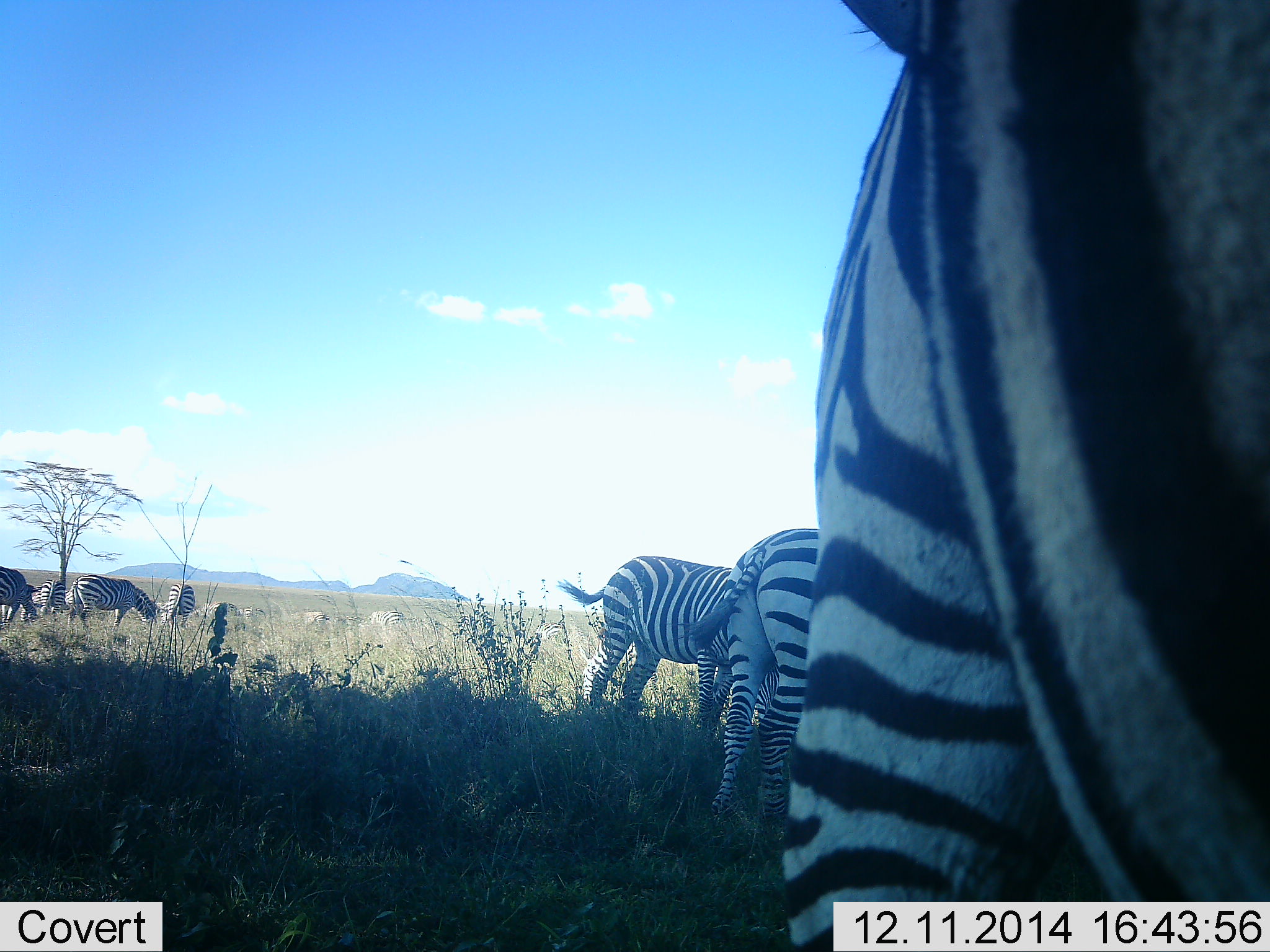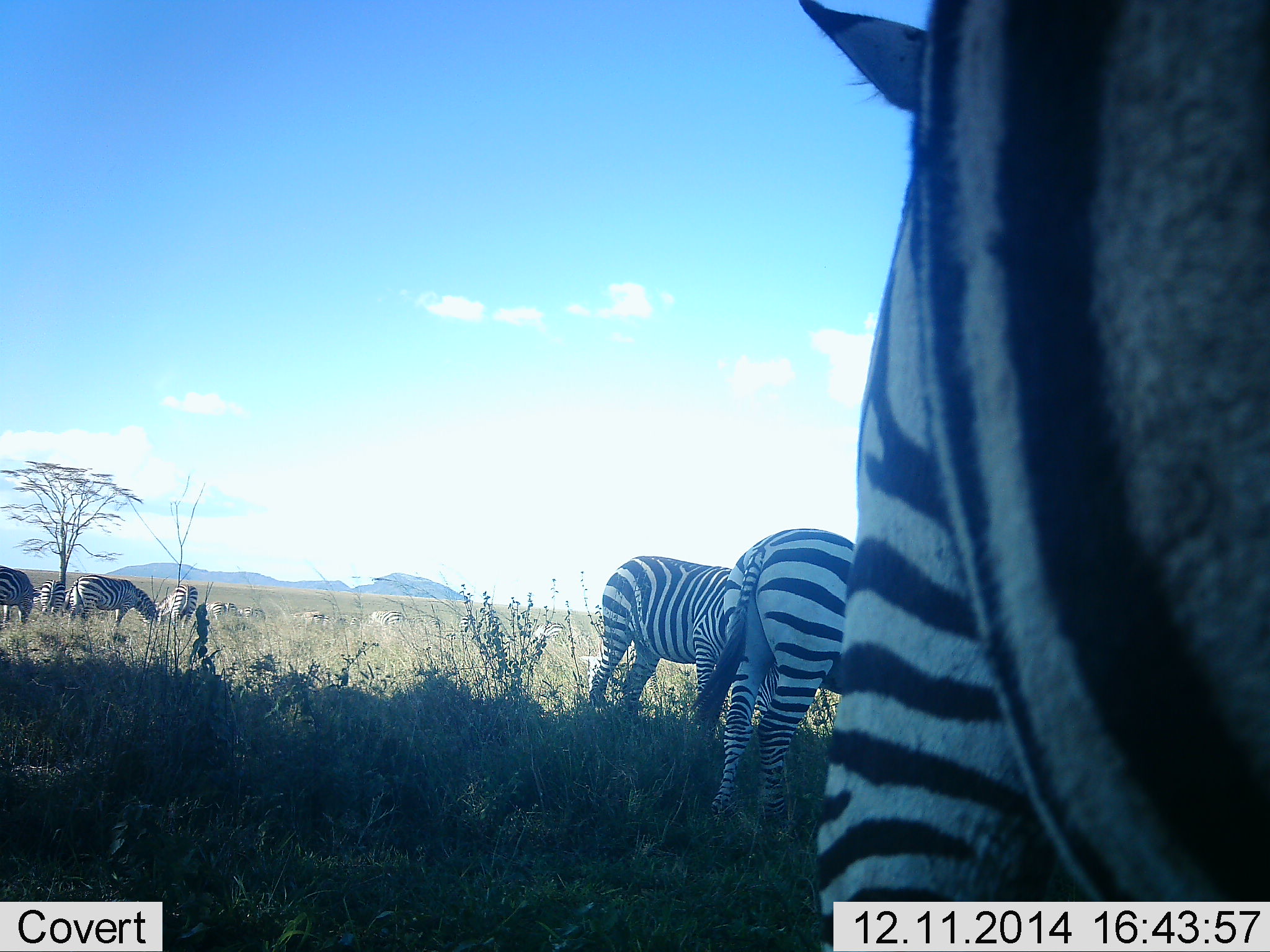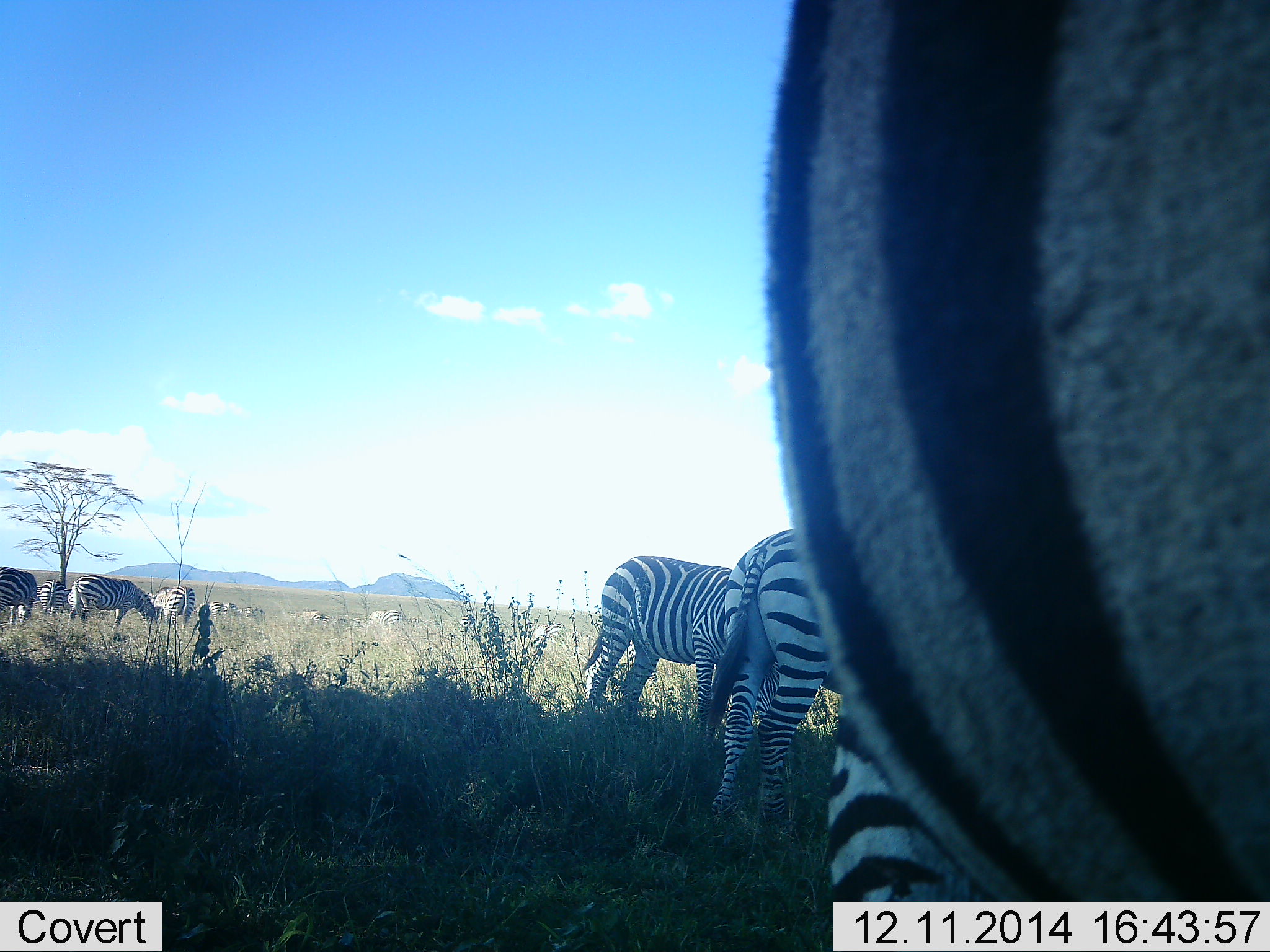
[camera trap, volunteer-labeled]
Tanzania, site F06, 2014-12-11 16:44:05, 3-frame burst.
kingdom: Animalia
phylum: Chordata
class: Mammalia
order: Perissodactyla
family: Equidae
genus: Equus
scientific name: Equus quagga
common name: plains zebra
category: zebra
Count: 10.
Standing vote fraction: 36%.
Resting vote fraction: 9%.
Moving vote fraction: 18%.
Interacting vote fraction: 9%.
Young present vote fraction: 0%.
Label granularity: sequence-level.